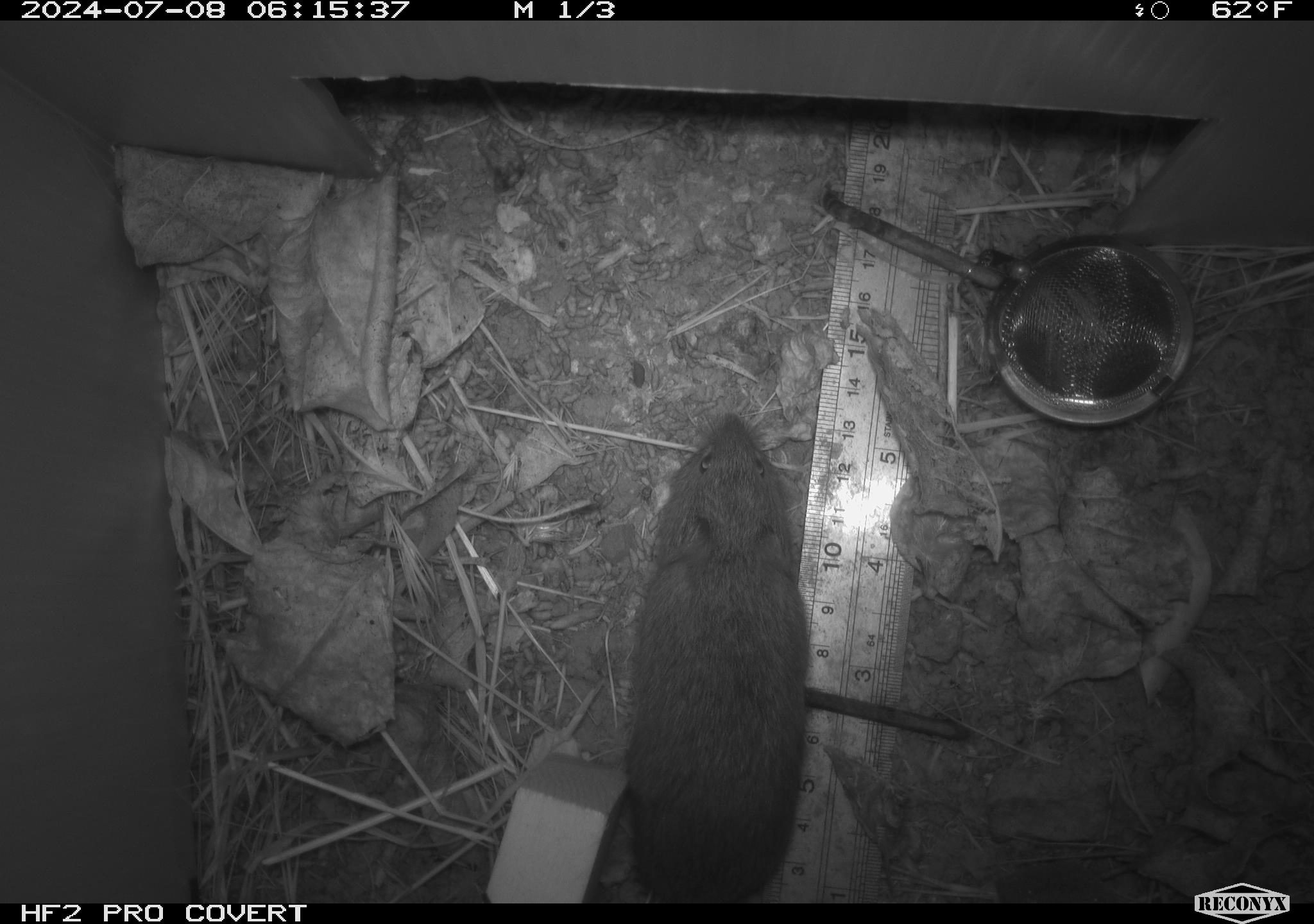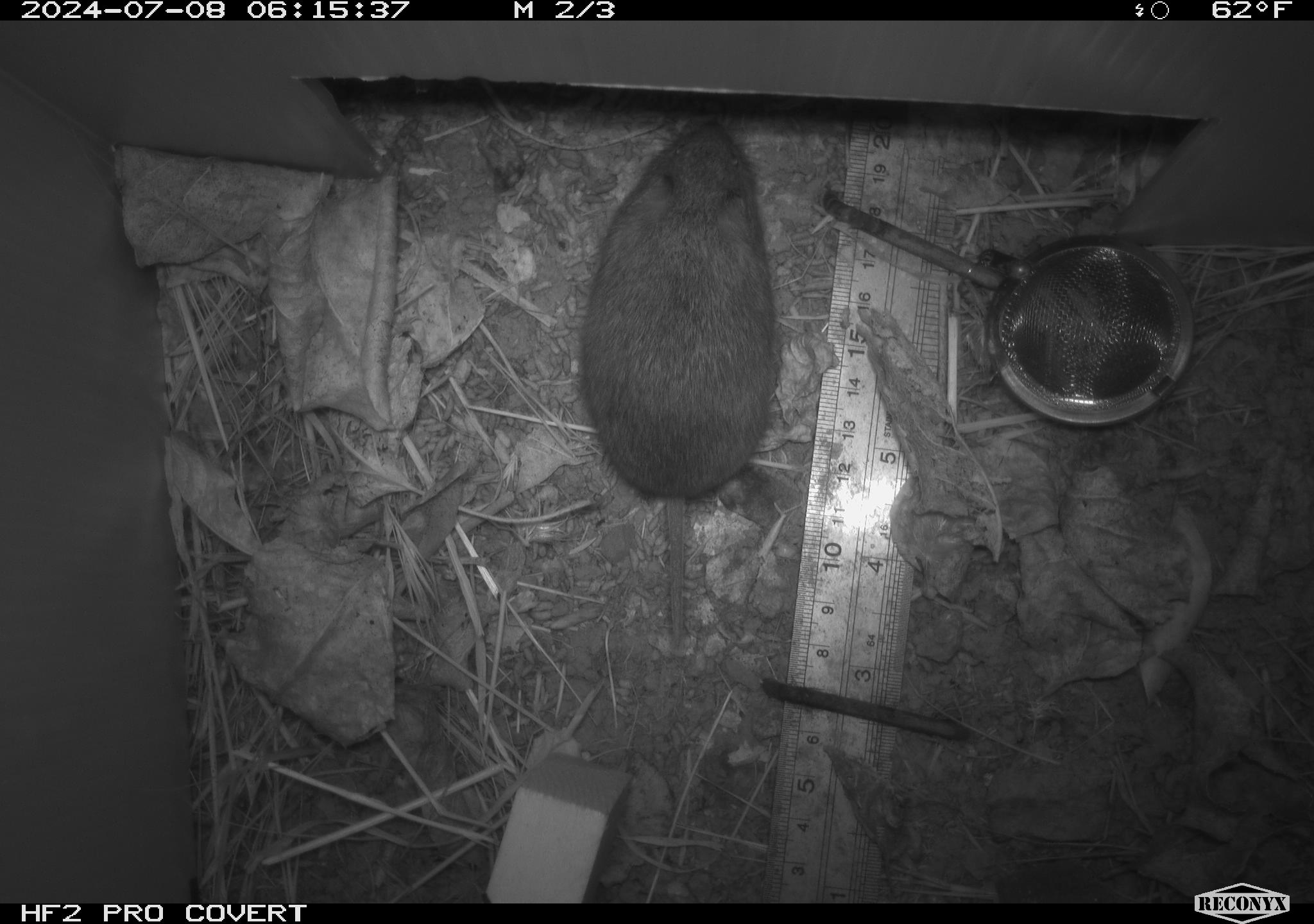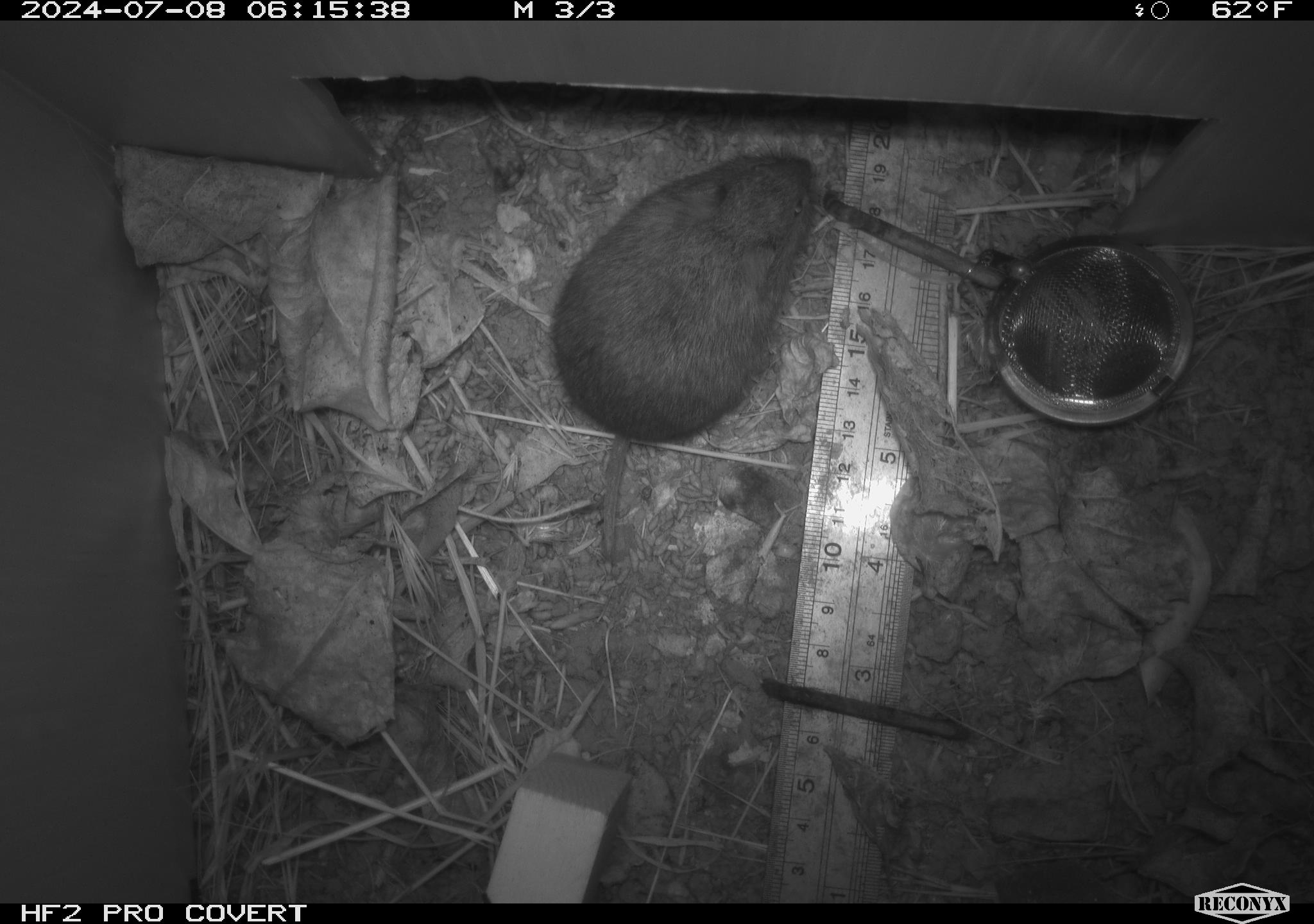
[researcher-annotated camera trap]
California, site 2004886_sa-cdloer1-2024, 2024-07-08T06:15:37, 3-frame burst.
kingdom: Animalia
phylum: Chordata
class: Mammalia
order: Rodentia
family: Cricetidae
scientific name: Arvicolinae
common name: voles, lemmings, and muskrats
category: arvicolinae subfamily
Arvicolinae subfamily (voles, lemmings, and muskrats) (Arvicolinae).